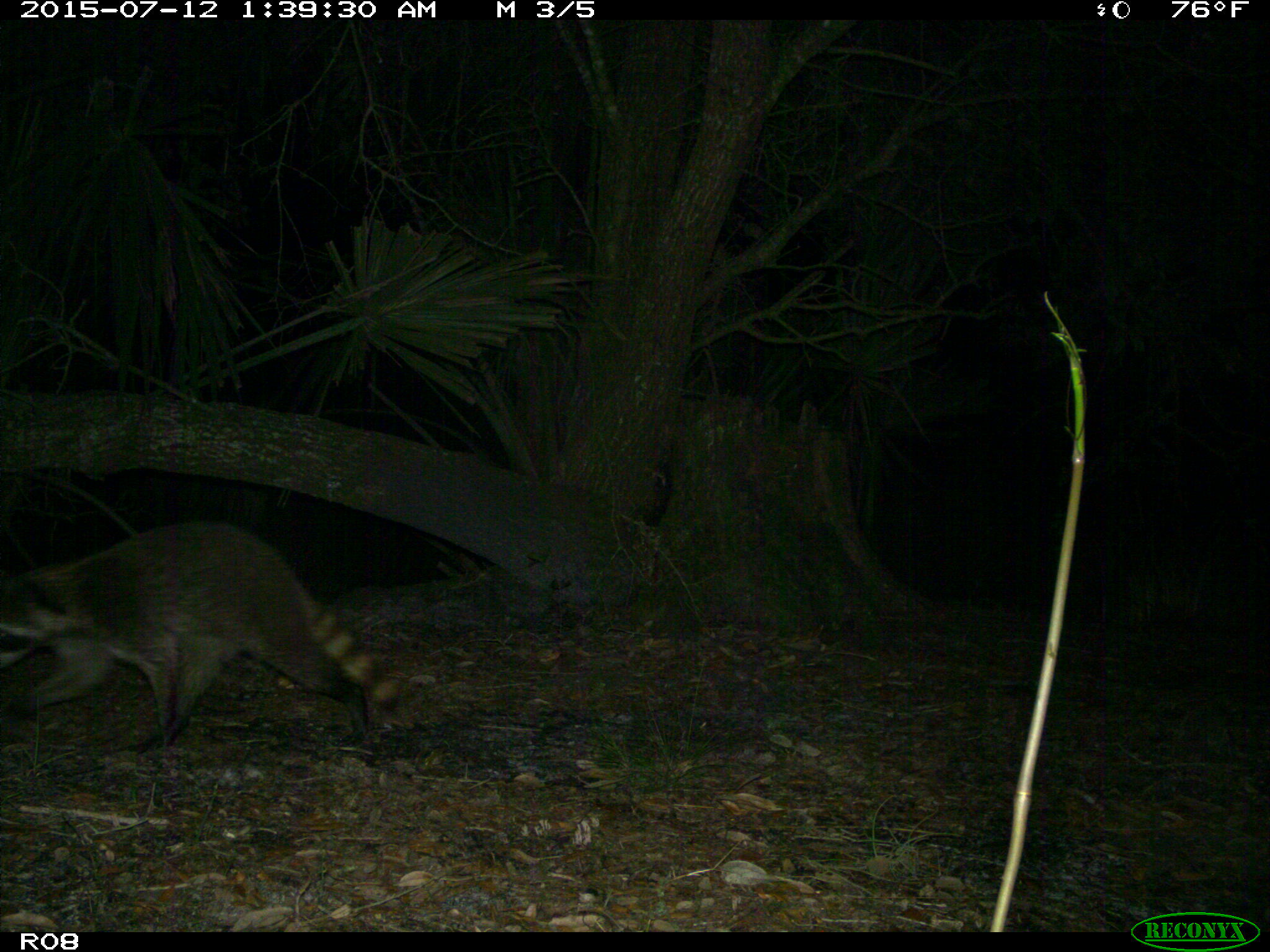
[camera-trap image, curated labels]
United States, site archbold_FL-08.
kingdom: Animalia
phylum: Chordata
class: Mammalia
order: Carnivora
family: Procyonidae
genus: Procyon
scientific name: Procyon lotor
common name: common raccoon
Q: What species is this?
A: Procyon lotor (common raccoon).